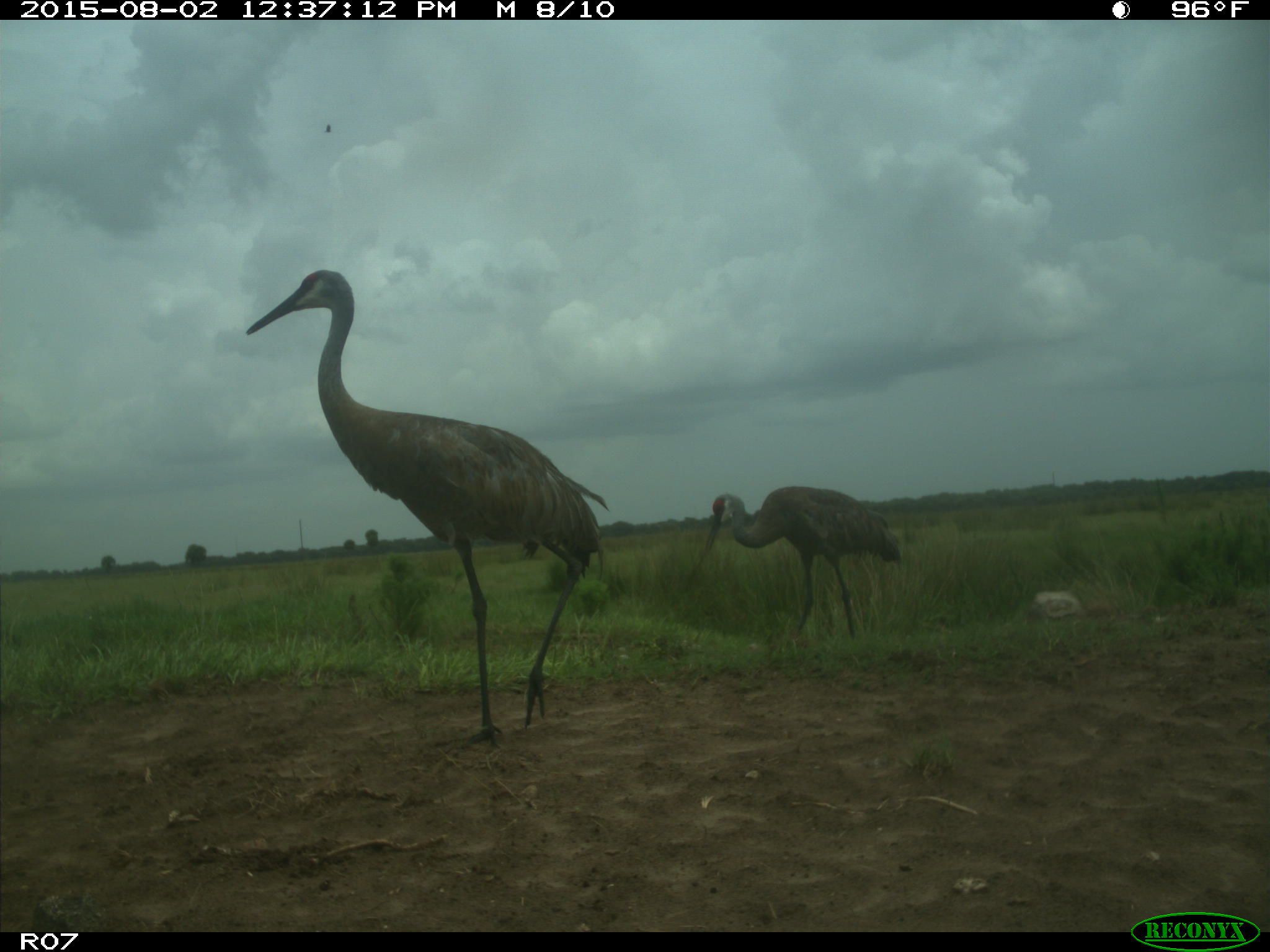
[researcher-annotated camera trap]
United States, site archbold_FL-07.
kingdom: Animalia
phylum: Chordata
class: Aves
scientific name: Aves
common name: birds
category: unidentified bird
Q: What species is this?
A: Unidentified bird (birds) (Aves).